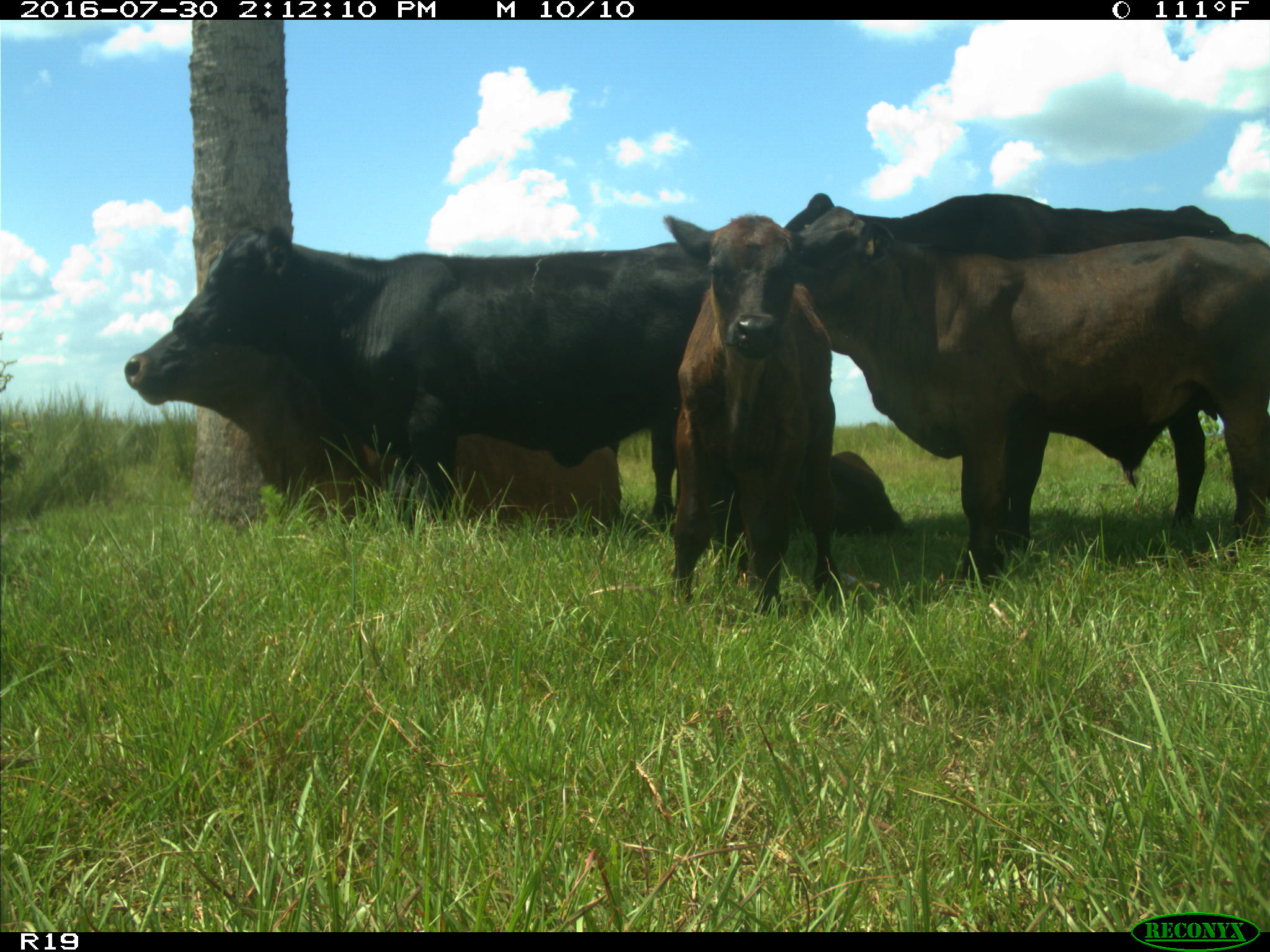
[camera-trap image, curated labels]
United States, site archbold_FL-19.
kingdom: Animalia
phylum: Chordata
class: Mammalia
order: Artiodactyla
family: Bovidae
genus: Bos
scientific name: Bos taurus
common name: domestic cow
Bos taurus (domestic cow).